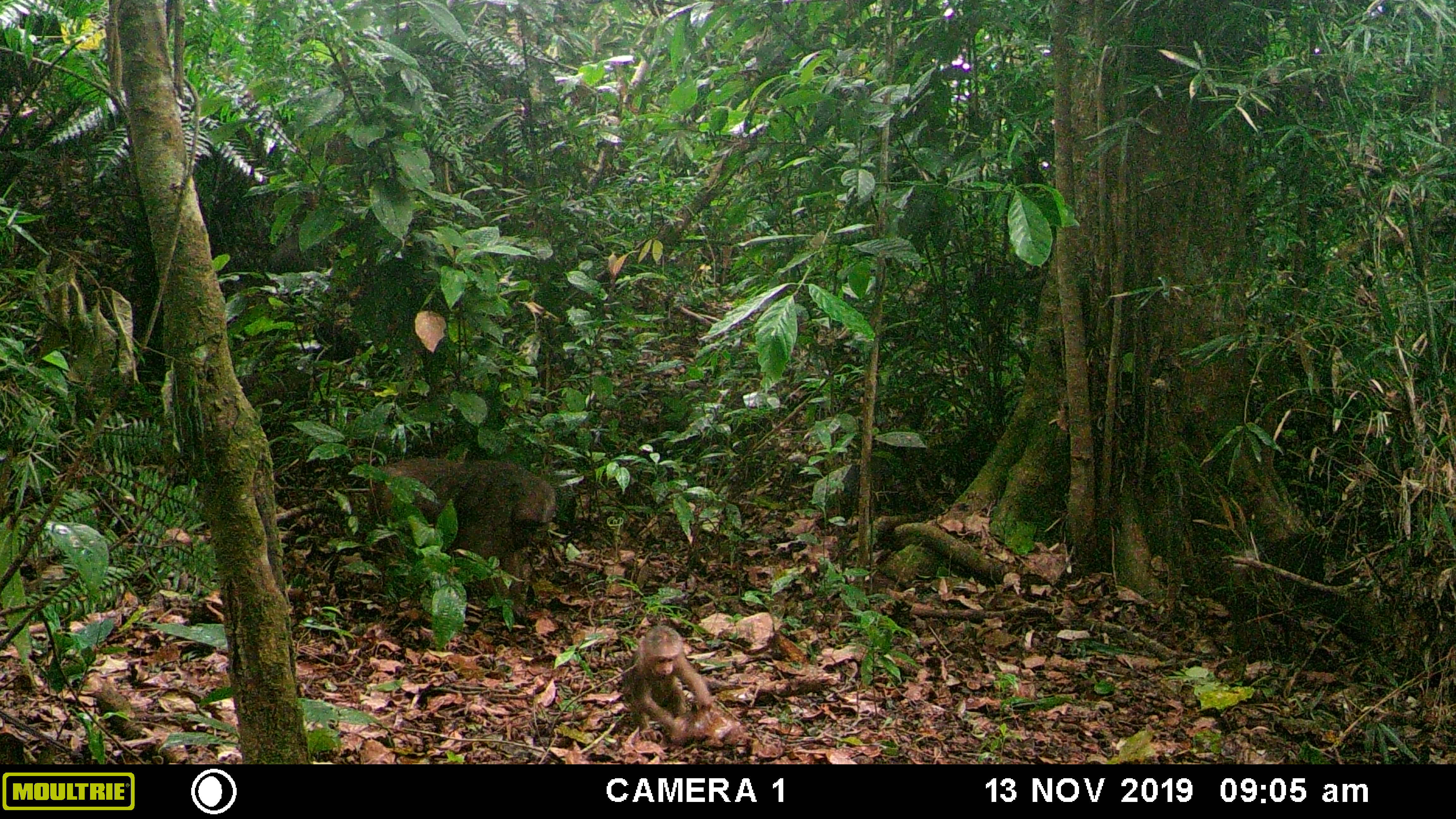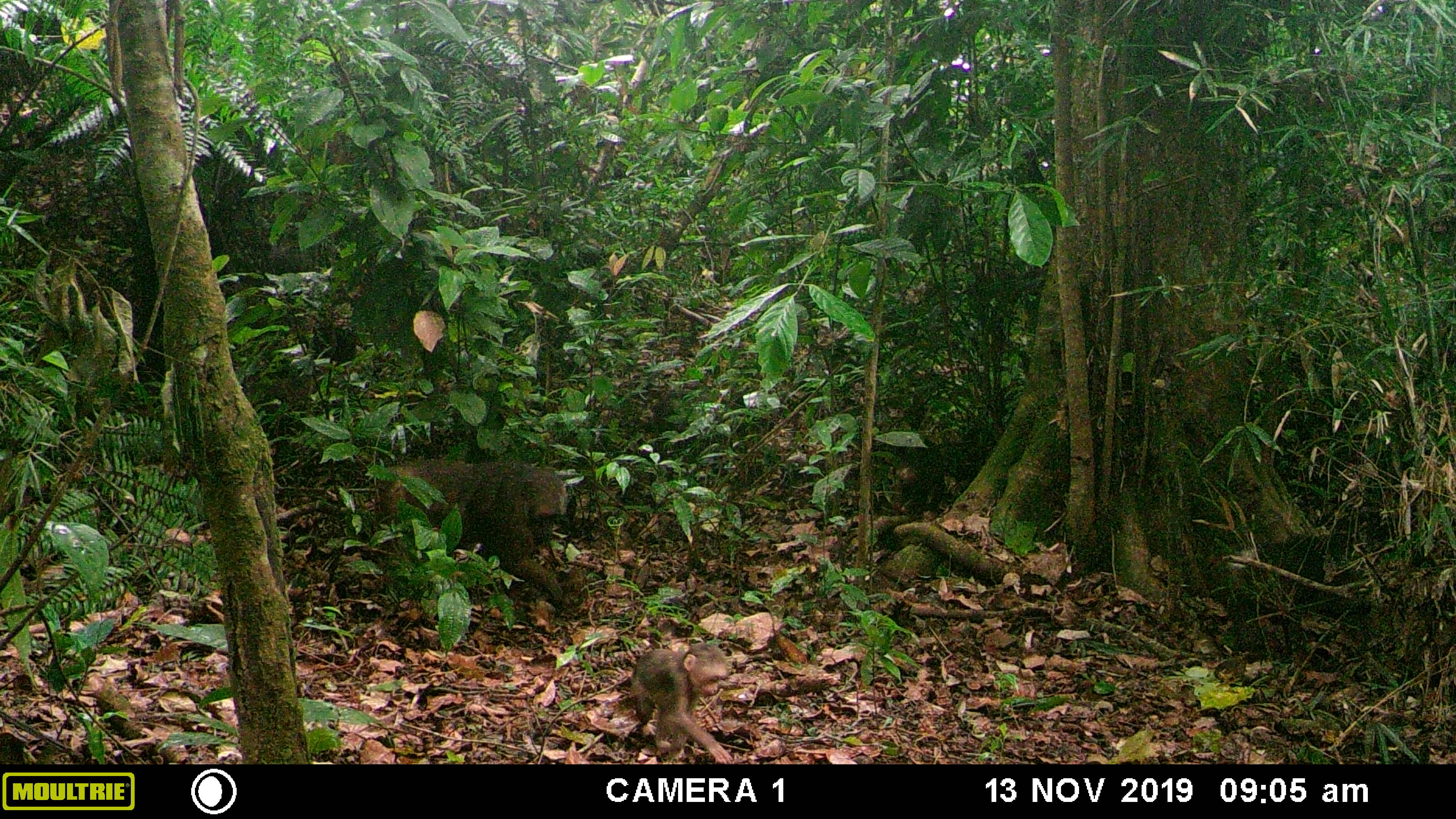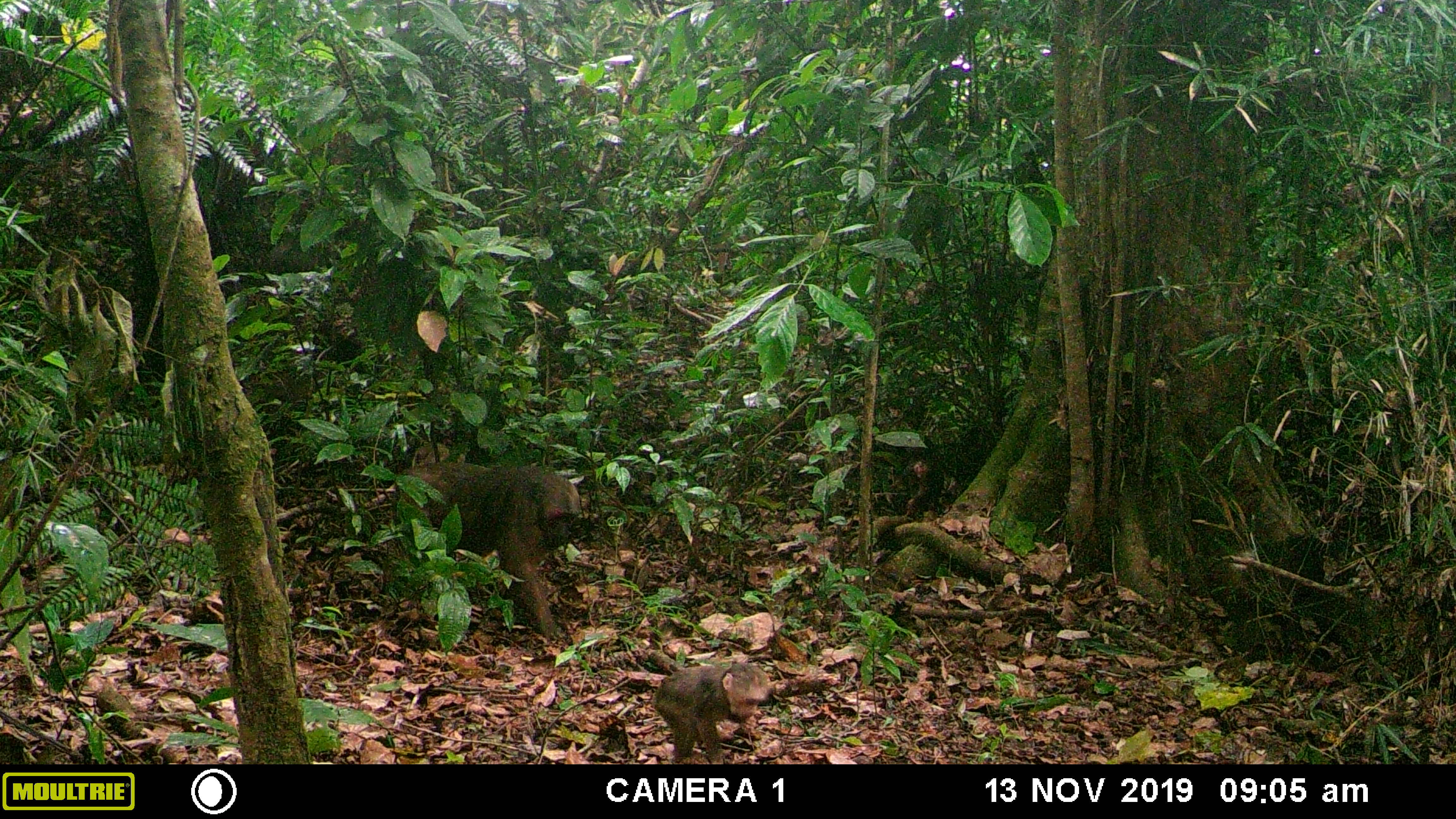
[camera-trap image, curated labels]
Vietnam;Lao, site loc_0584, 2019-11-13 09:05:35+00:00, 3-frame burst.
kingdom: Animalia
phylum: Chordata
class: Mammalia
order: Primates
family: Cercopithecidae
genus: Macaca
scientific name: Macaca arctoides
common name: stump-tailed macaque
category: stump tailed macaque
Stump tailed macaque (stump-tailed macaque) (Macaca arctoides). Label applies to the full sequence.